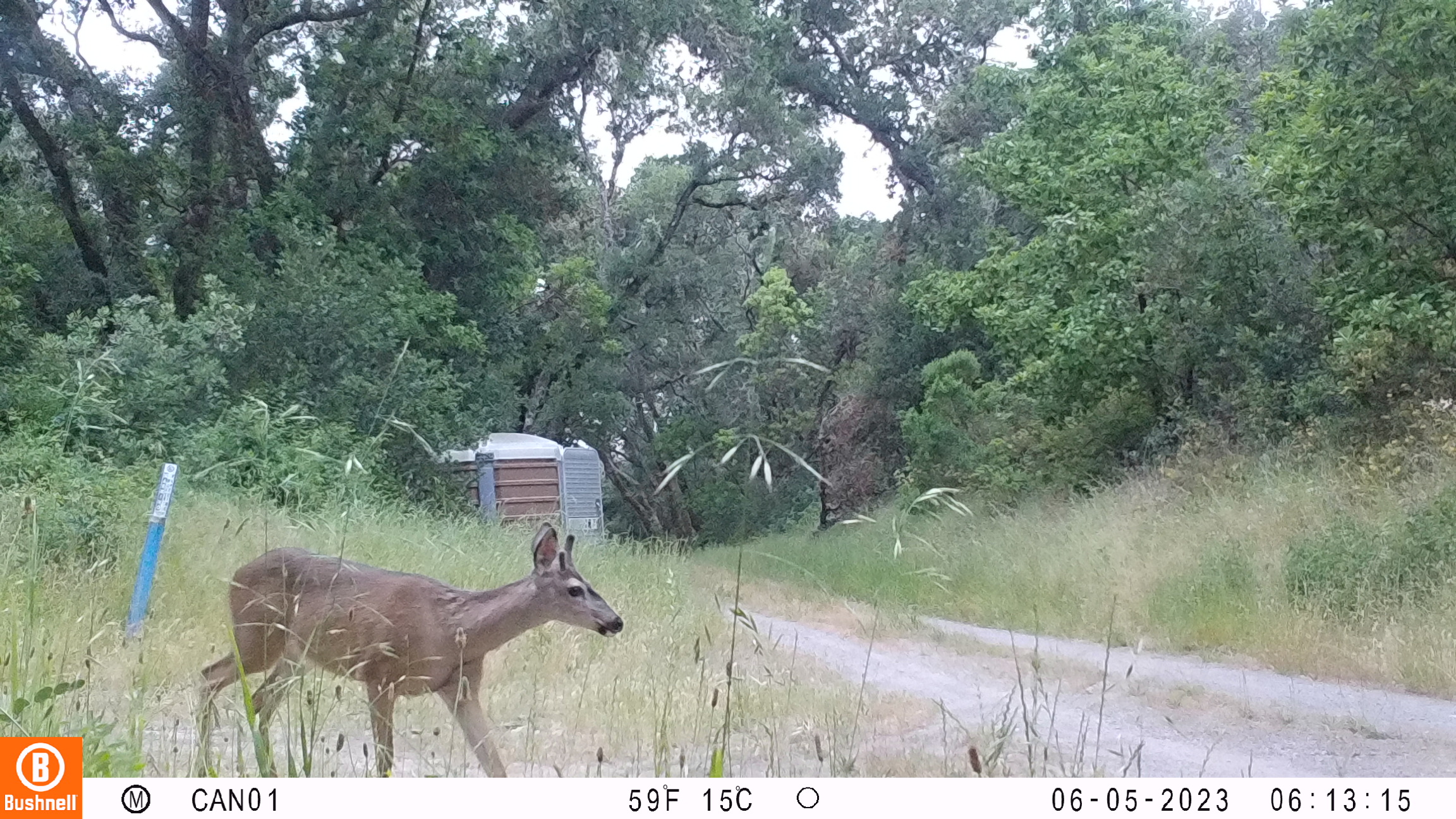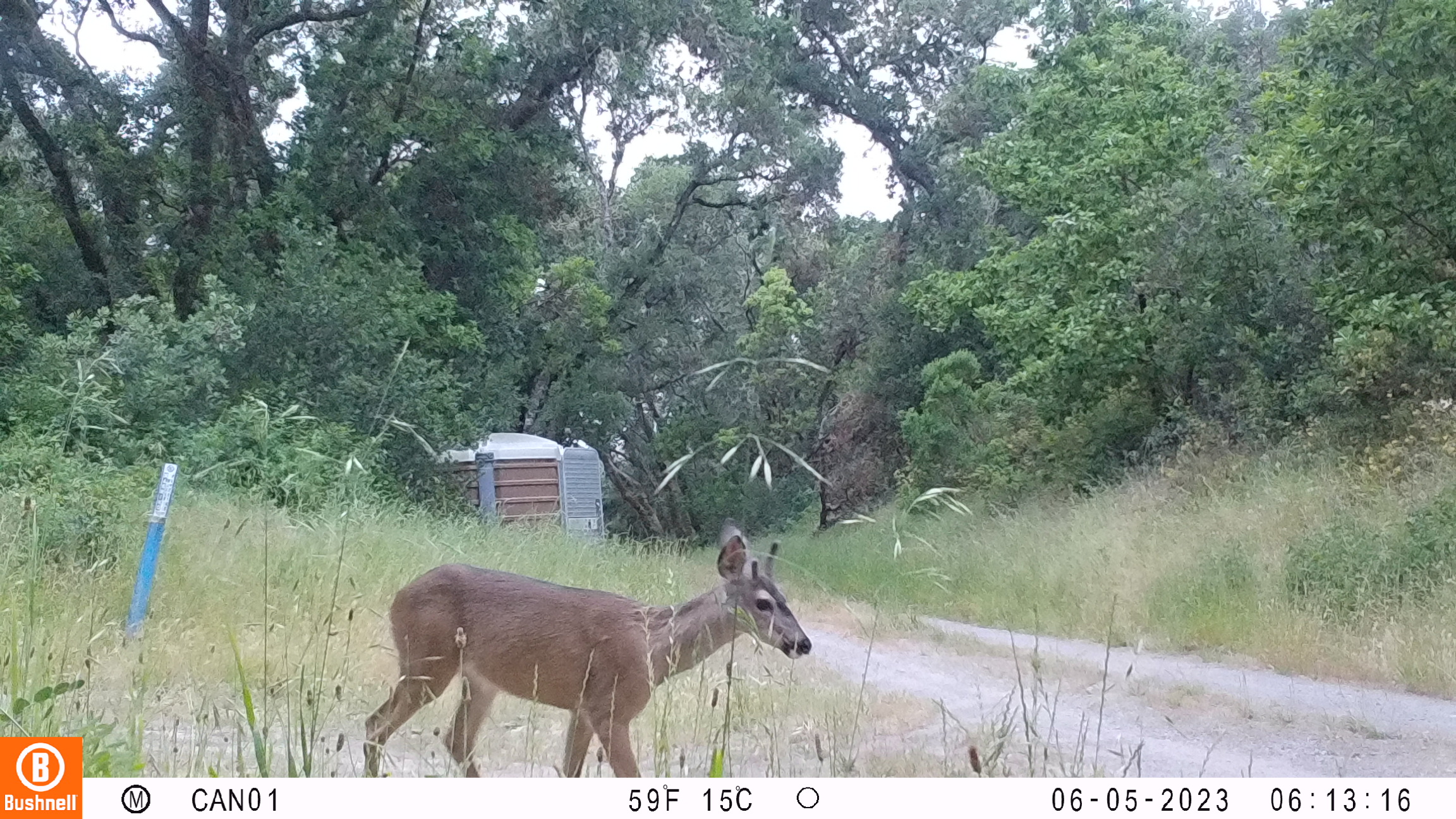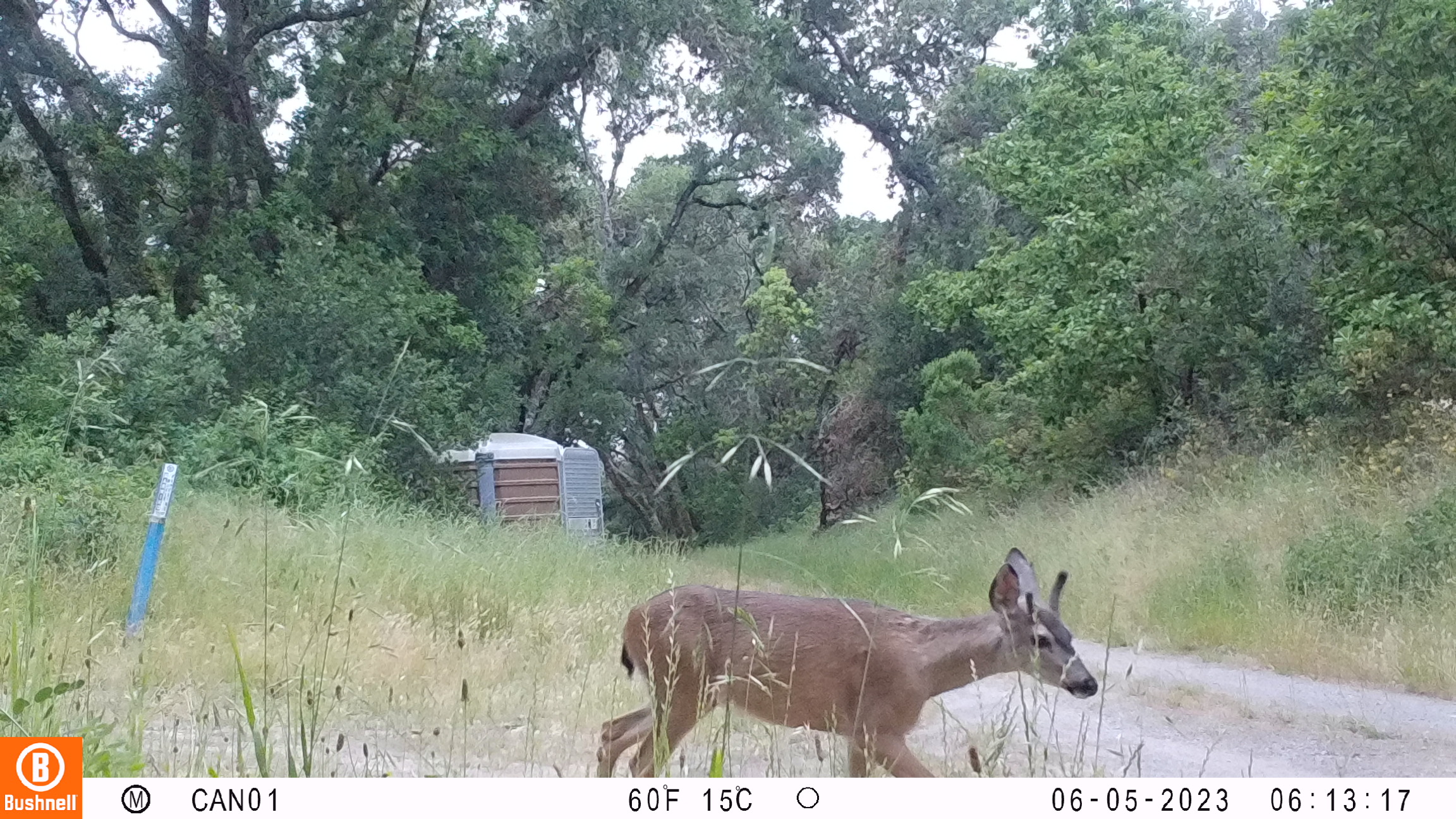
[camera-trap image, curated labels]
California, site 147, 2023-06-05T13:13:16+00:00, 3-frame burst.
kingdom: Animalia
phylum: Chordata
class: Mammalia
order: Artiodactyla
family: Cervidae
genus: Odocoileus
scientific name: Odocoileus hemionus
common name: mule deer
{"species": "mule deer (Odocoileus hemionus)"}